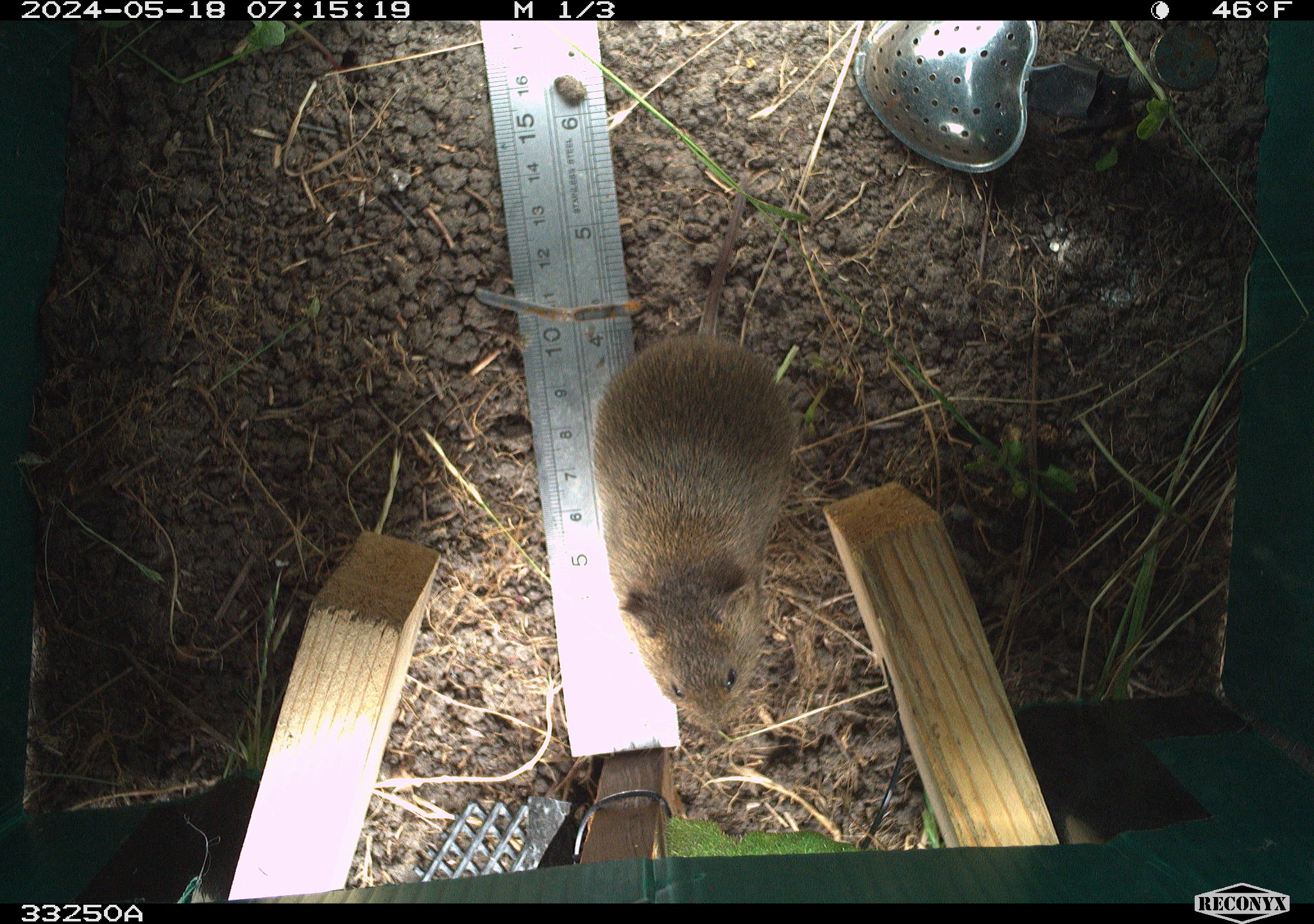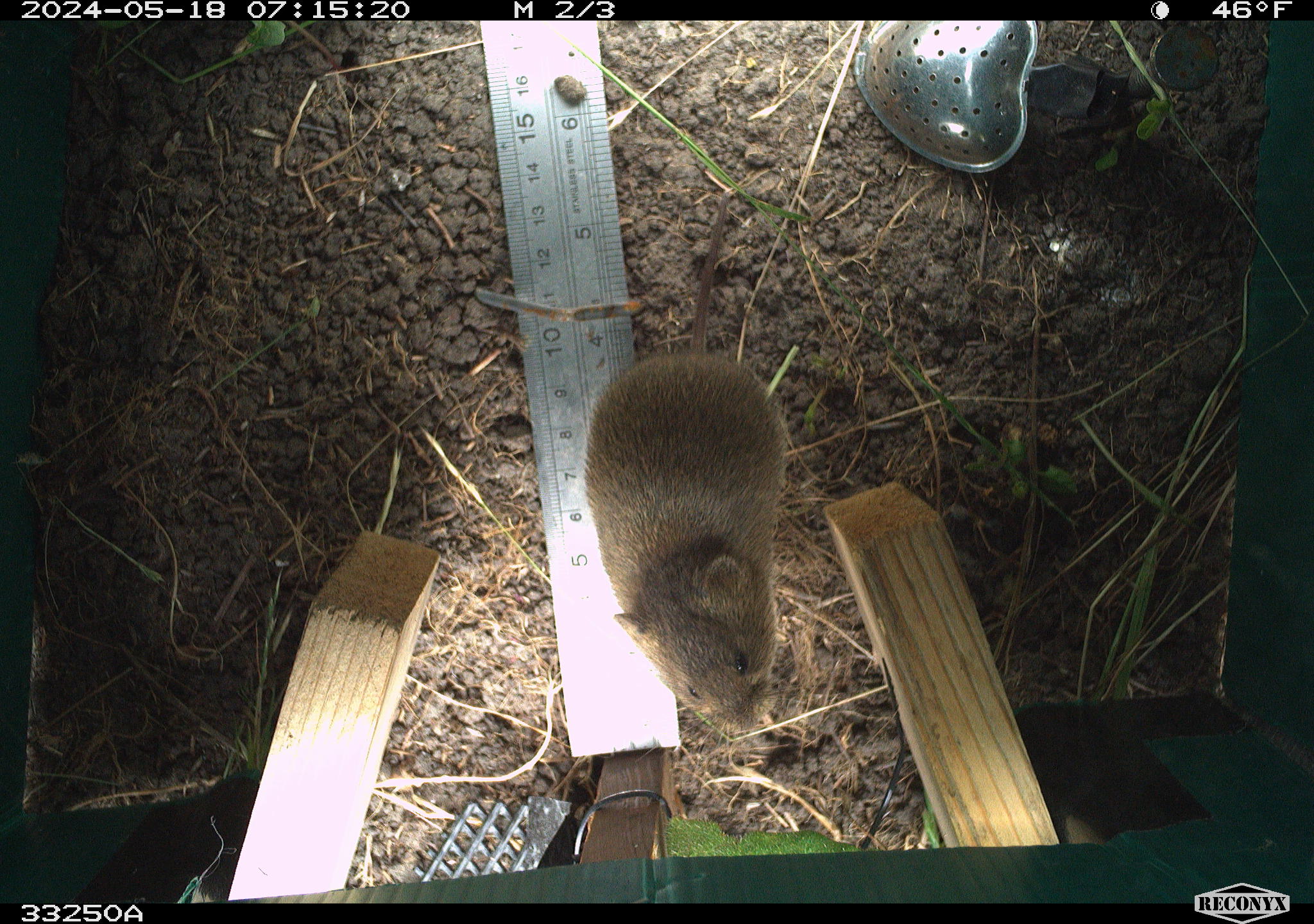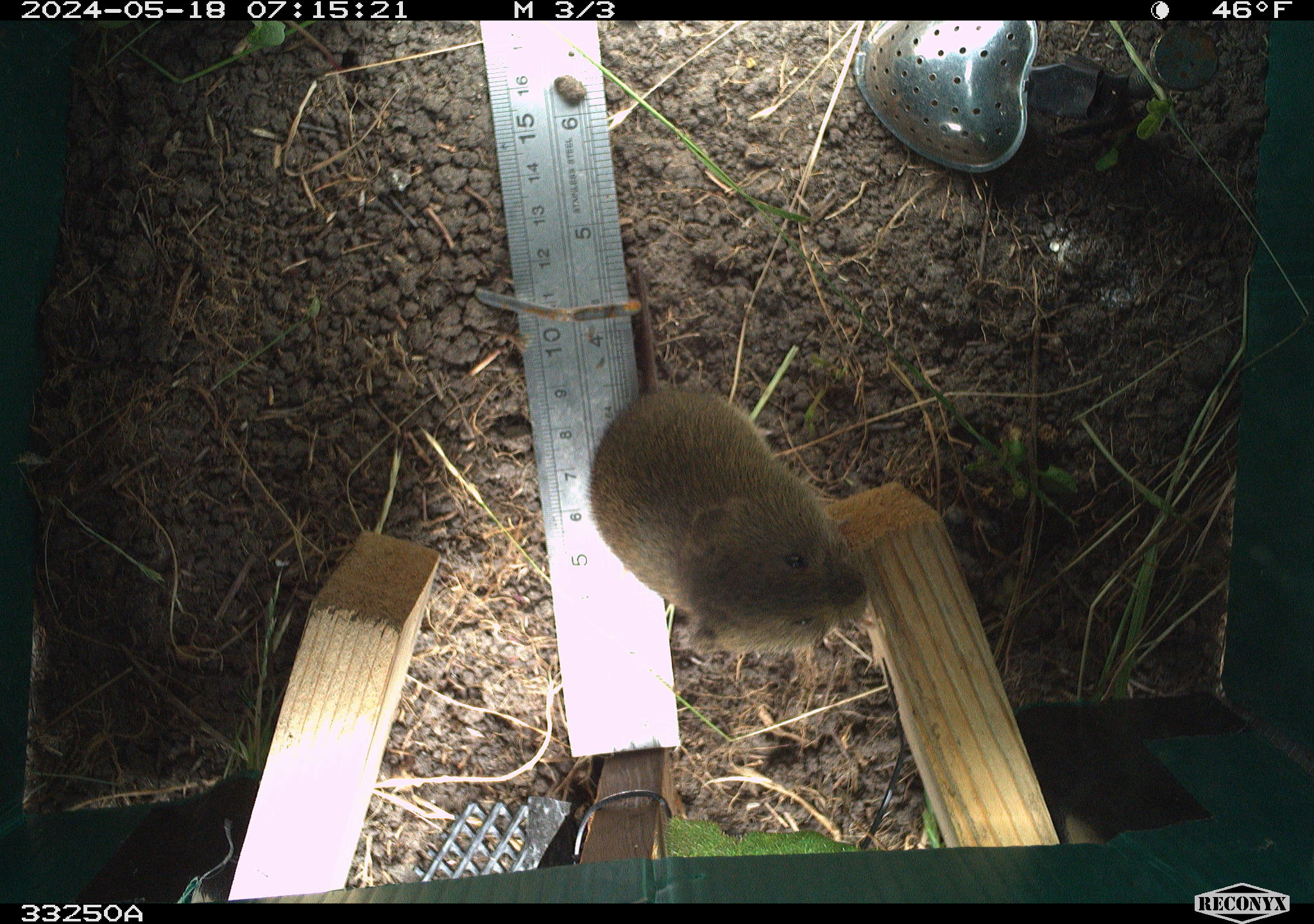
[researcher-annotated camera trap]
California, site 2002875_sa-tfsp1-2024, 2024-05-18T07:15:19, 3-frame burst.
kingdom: Animalia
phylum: Chordata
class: Mammalia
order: Rodentia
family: Cricetidae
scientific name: Arvicolinae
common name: voles, lemmings, and muskrats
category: arvicolinae subfamily